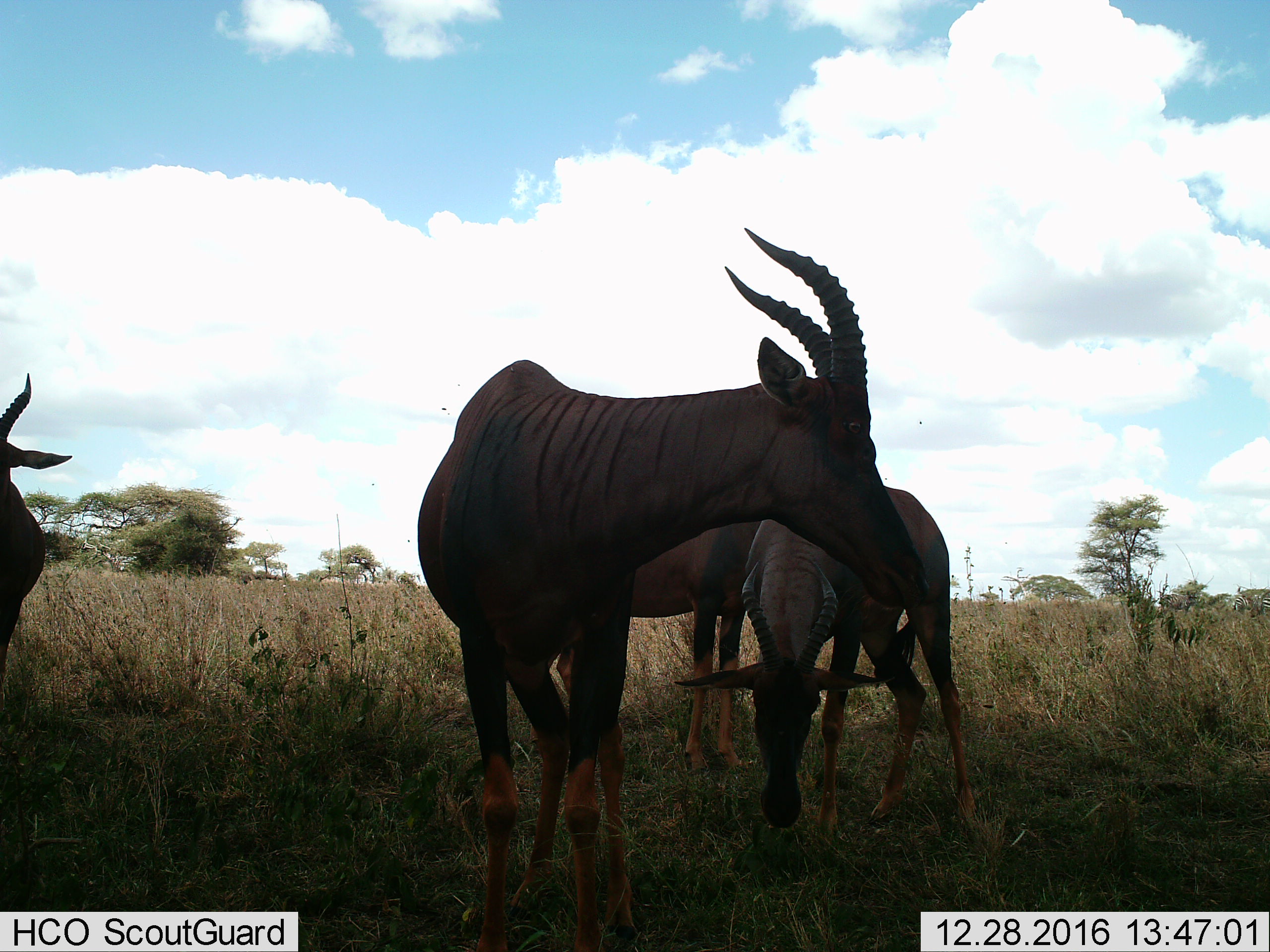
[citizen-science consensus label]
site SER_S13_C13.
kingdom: Animalia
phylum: Chordata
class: Mammalia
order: Artiodactyla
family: Bovidae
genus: Damaliscus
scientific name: Damaliscus lunatus jimela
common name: topi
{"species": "topi (Damaliscus lunatus jimela)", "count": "4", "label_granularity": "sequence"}